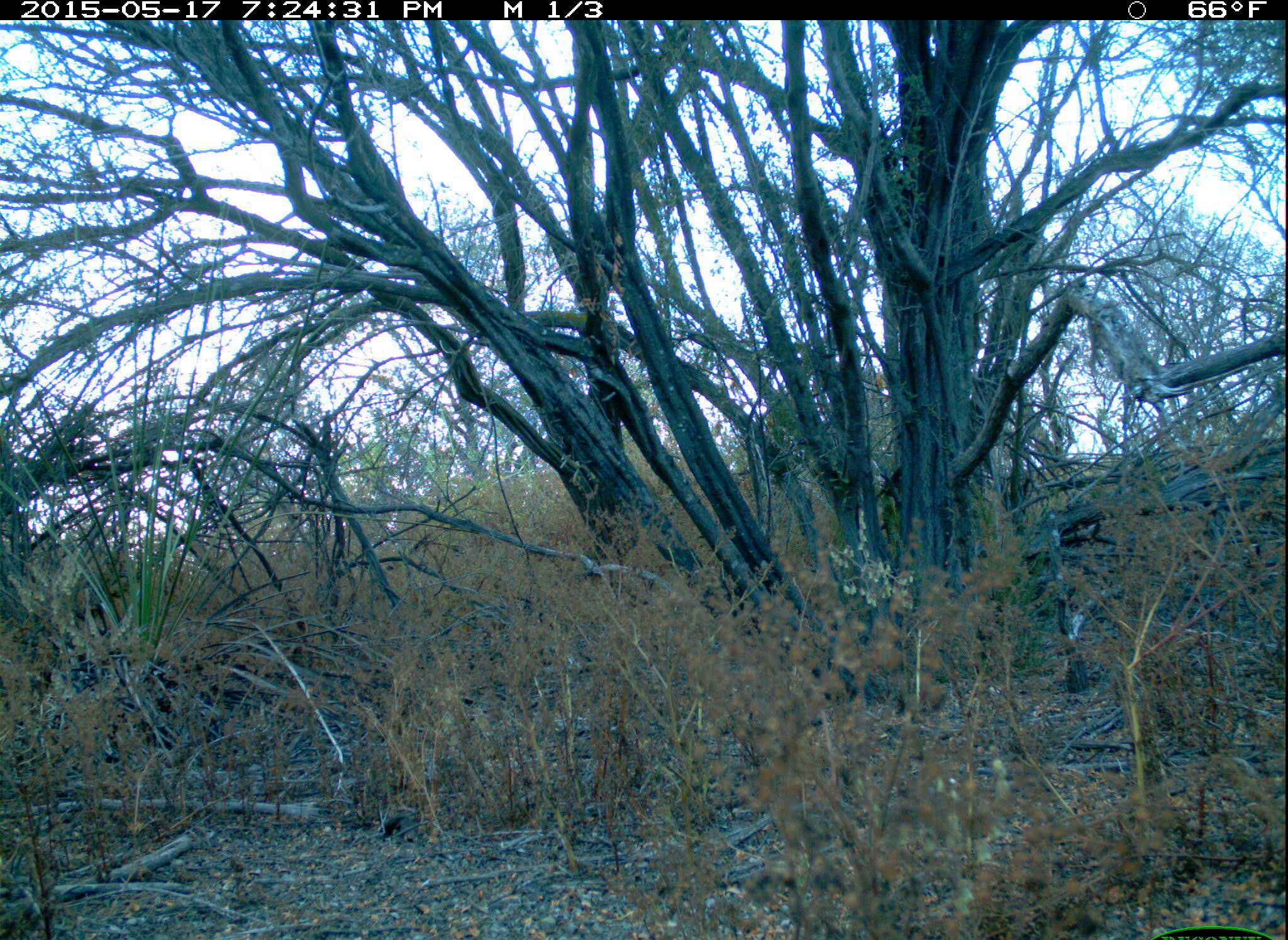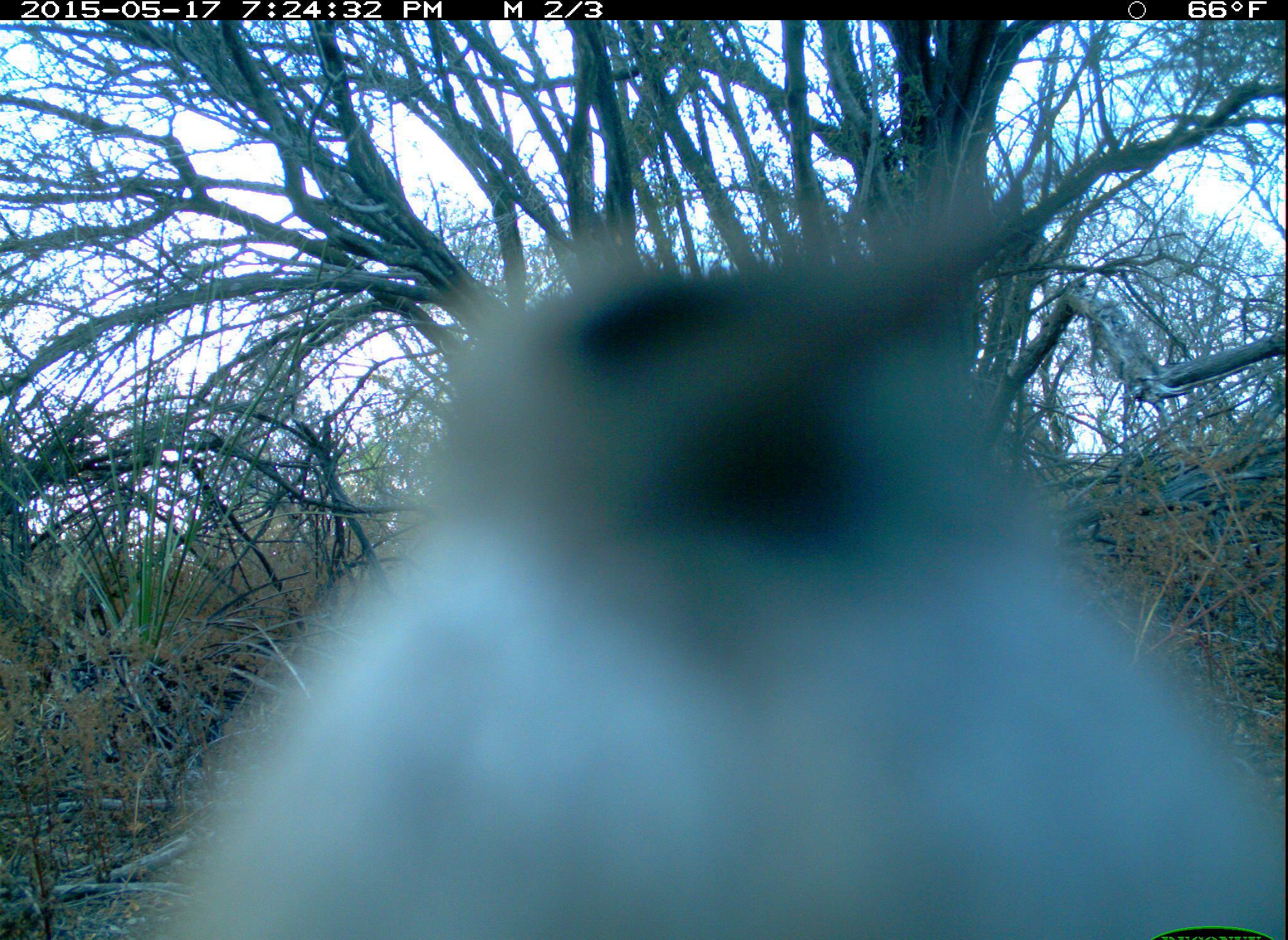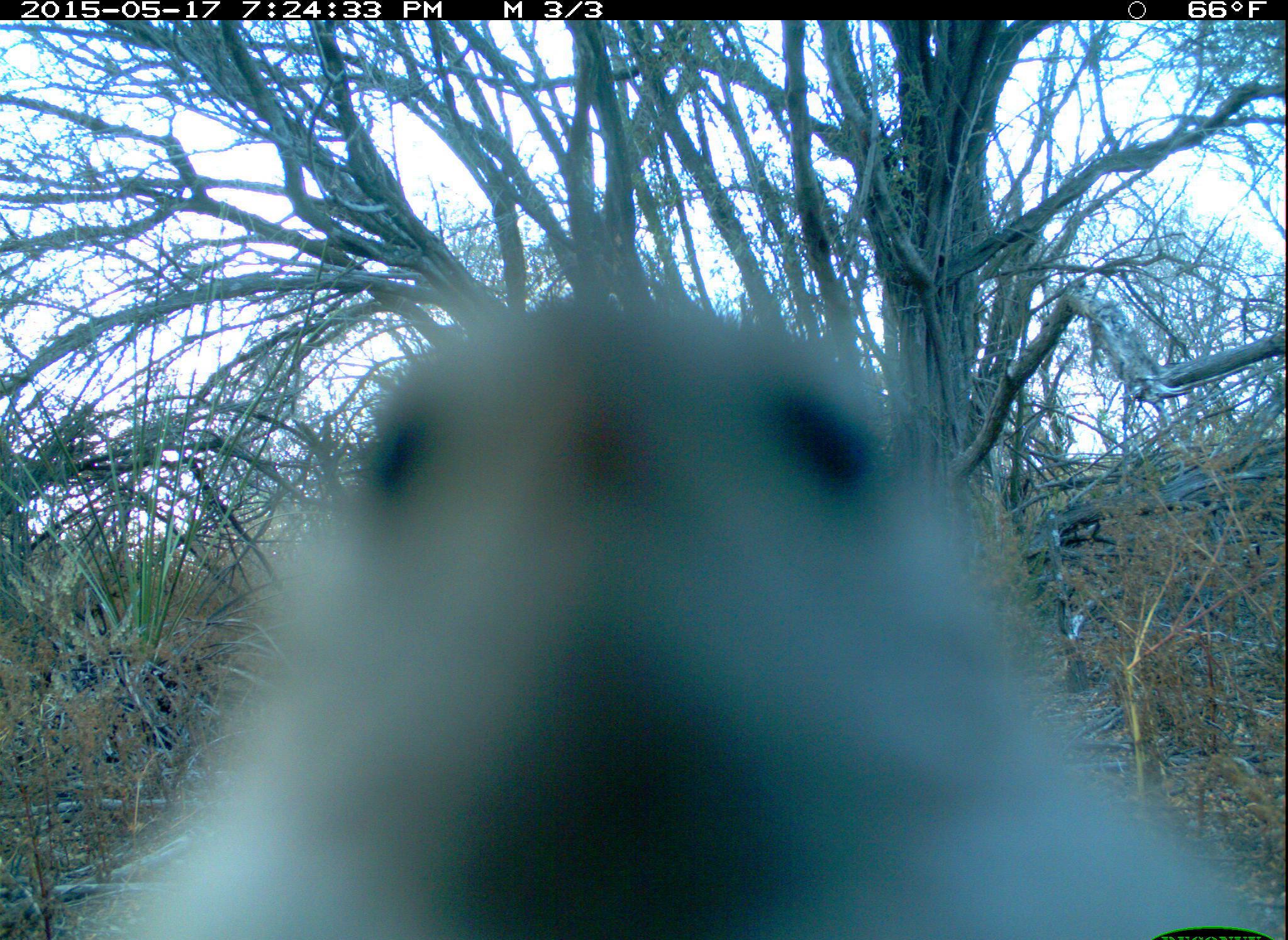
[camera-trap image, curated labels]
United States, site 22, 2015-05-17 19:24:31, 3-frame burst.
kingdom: Animalia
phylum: Chordata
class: Aves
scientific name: Aves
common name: bird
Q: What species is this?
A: Bird (Aves).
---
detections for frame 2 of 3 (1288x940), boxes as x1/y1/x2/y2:
bird: 167/221/1288/940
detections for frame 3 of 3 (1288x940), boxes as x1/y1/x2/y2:
bird: 109/306/1288/940